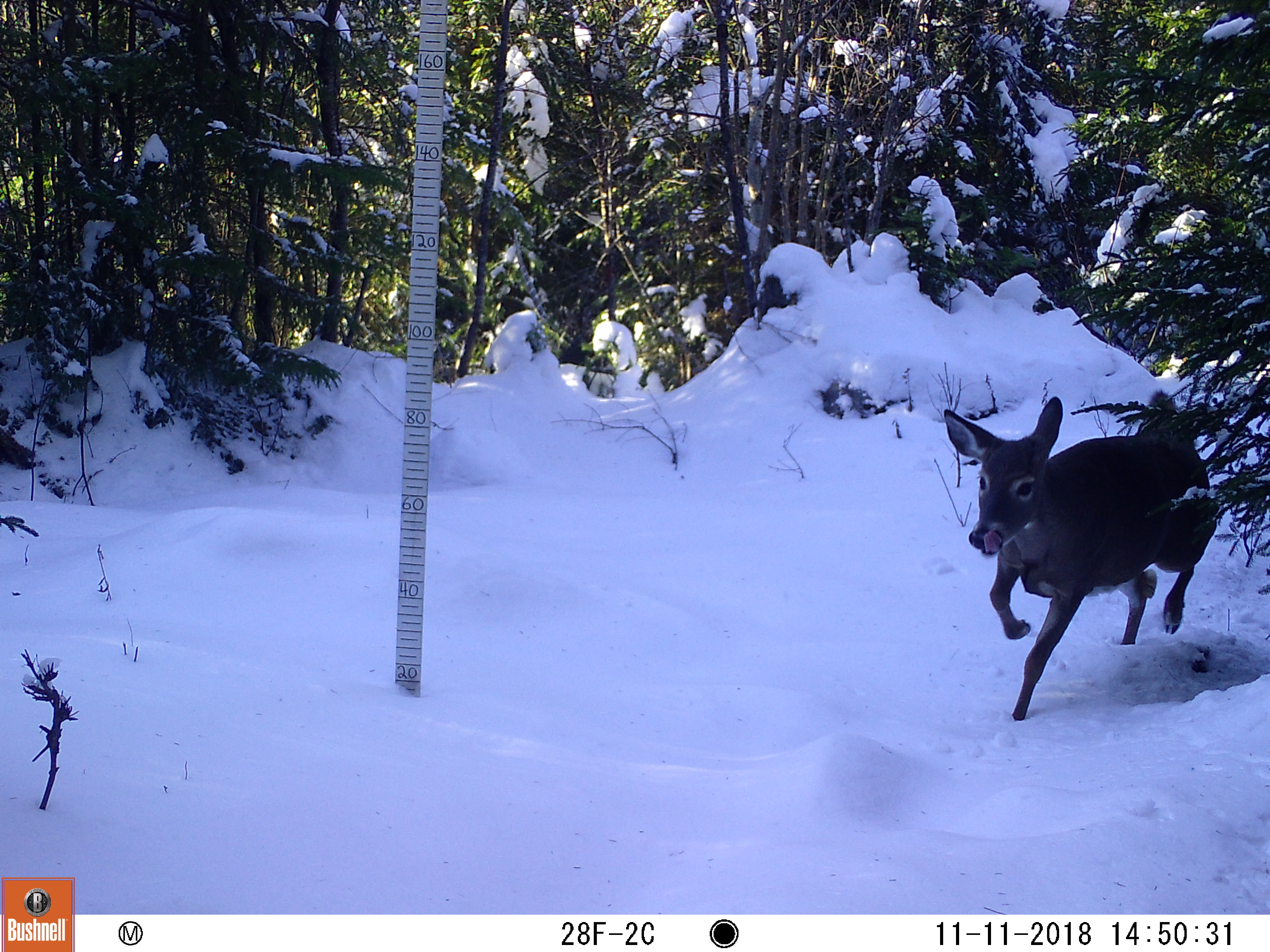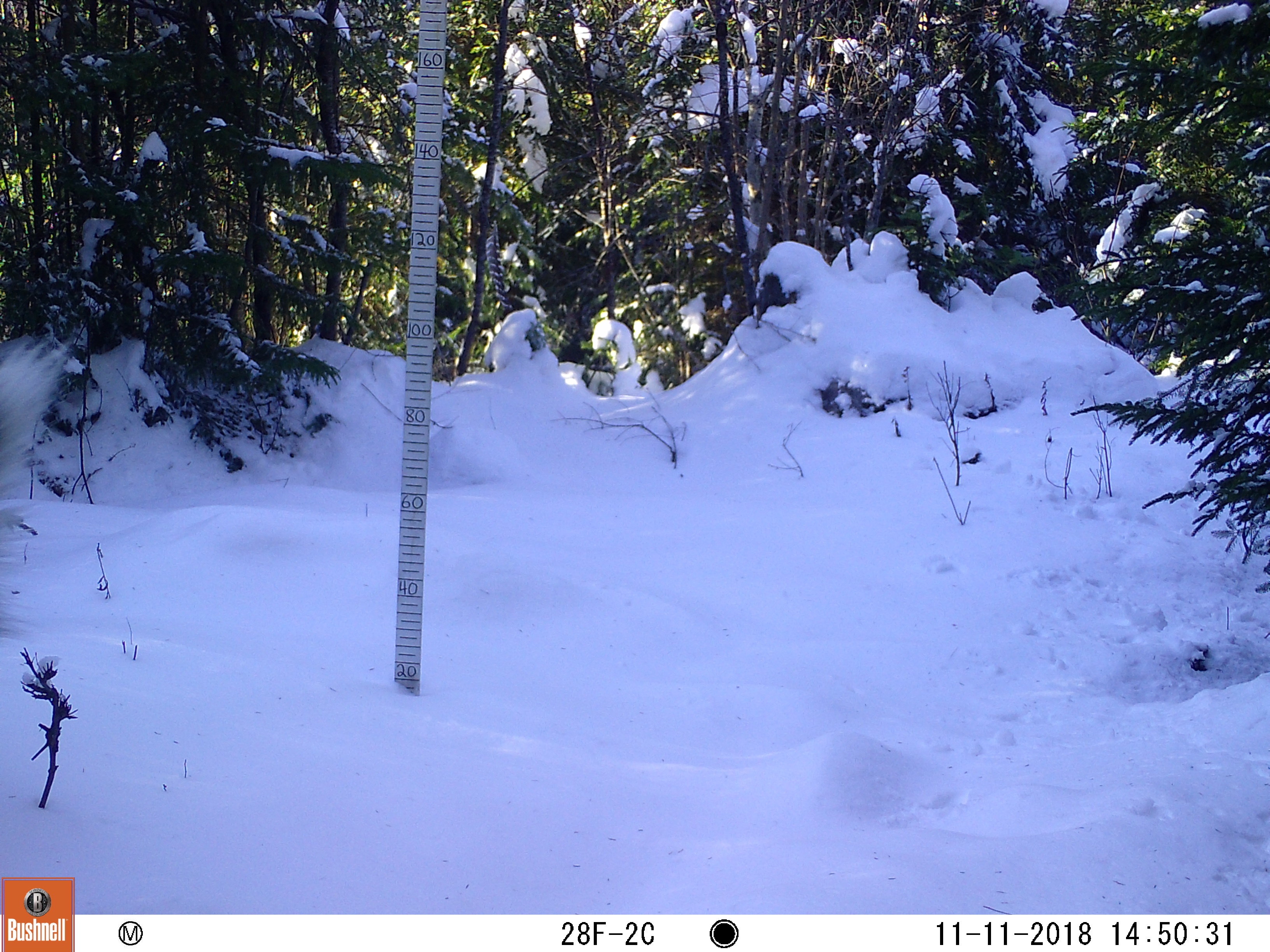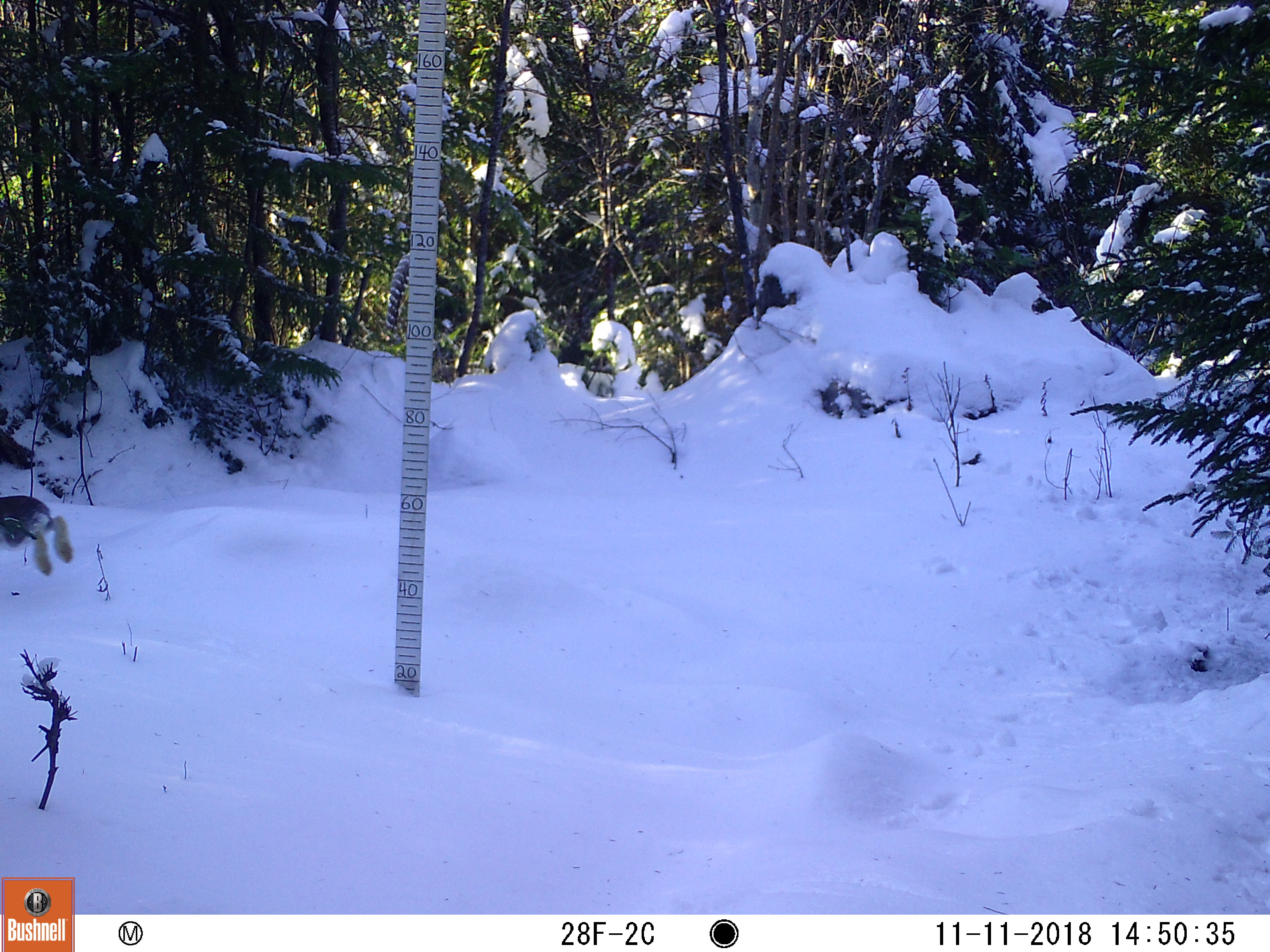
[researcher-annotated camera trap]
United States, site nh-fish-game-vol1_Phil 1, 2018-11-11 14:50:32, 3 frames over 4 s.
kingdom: Animalia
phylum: Chordata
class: Mammalia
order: Artiodactyla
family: Cervidae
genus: Odocoileus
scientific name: Odocoileus virginianus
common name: white-tailed deer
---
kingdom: Animalia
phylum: Chordata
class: Mammalia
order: Lagomorpha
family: Leporidae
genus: Lepus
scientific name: Lepus americanus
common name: snowshoe hare